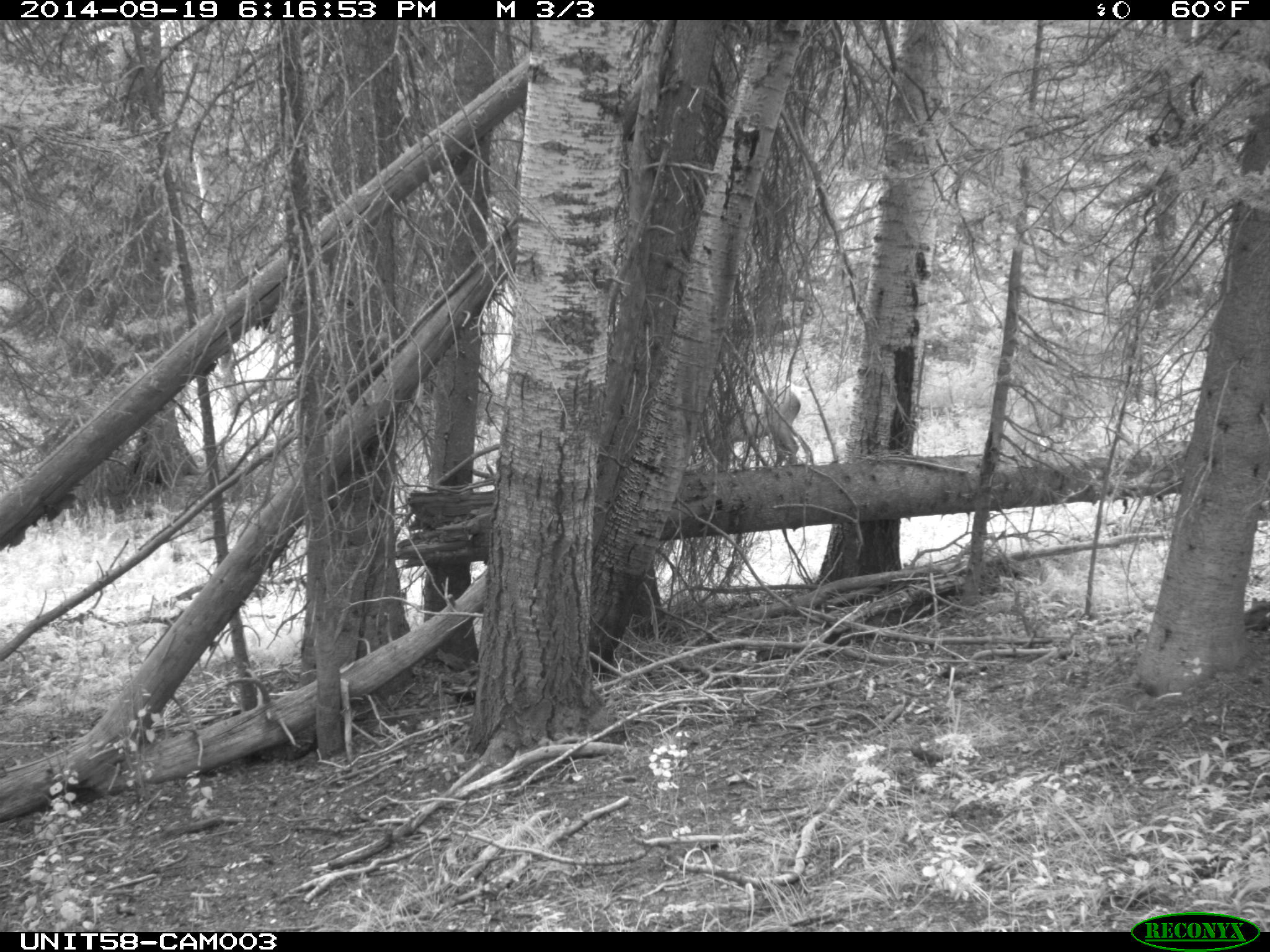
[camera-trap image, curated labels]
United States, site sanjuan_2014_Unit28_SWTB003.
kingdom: Animalia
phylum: Chordata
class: Mammalia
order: Artiodactyla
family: Cervidae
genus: Cervus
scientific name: Cervus elaphus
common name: red deer